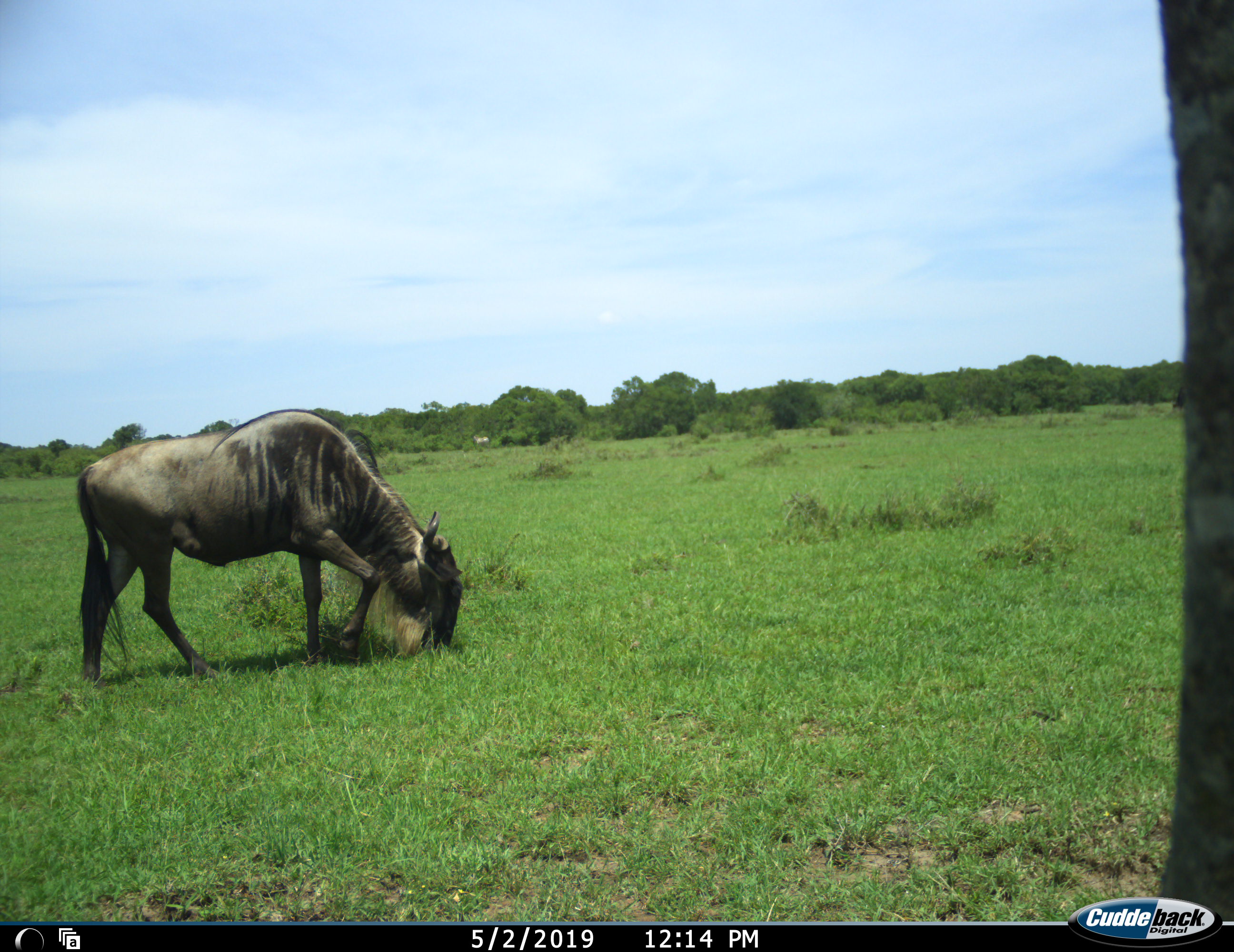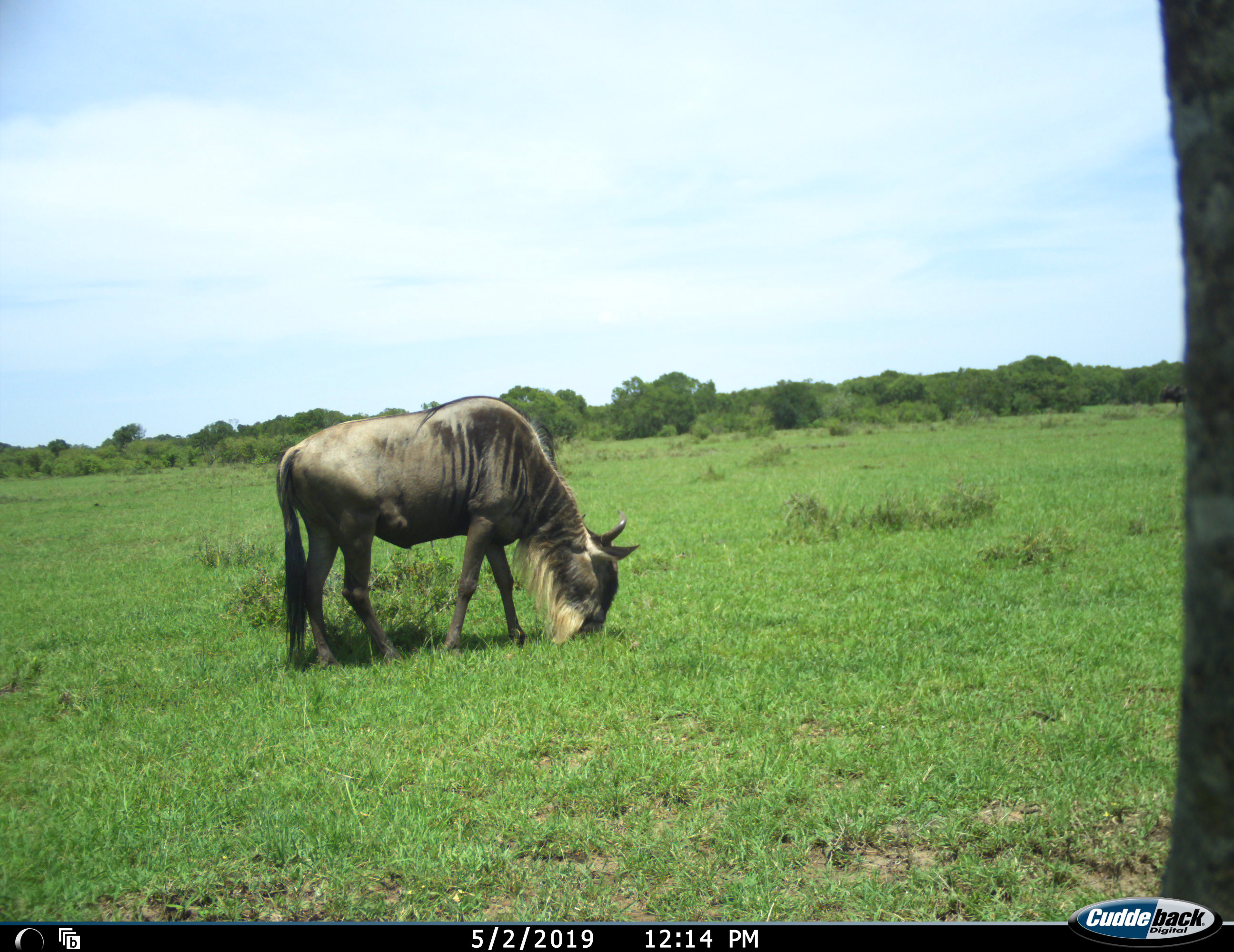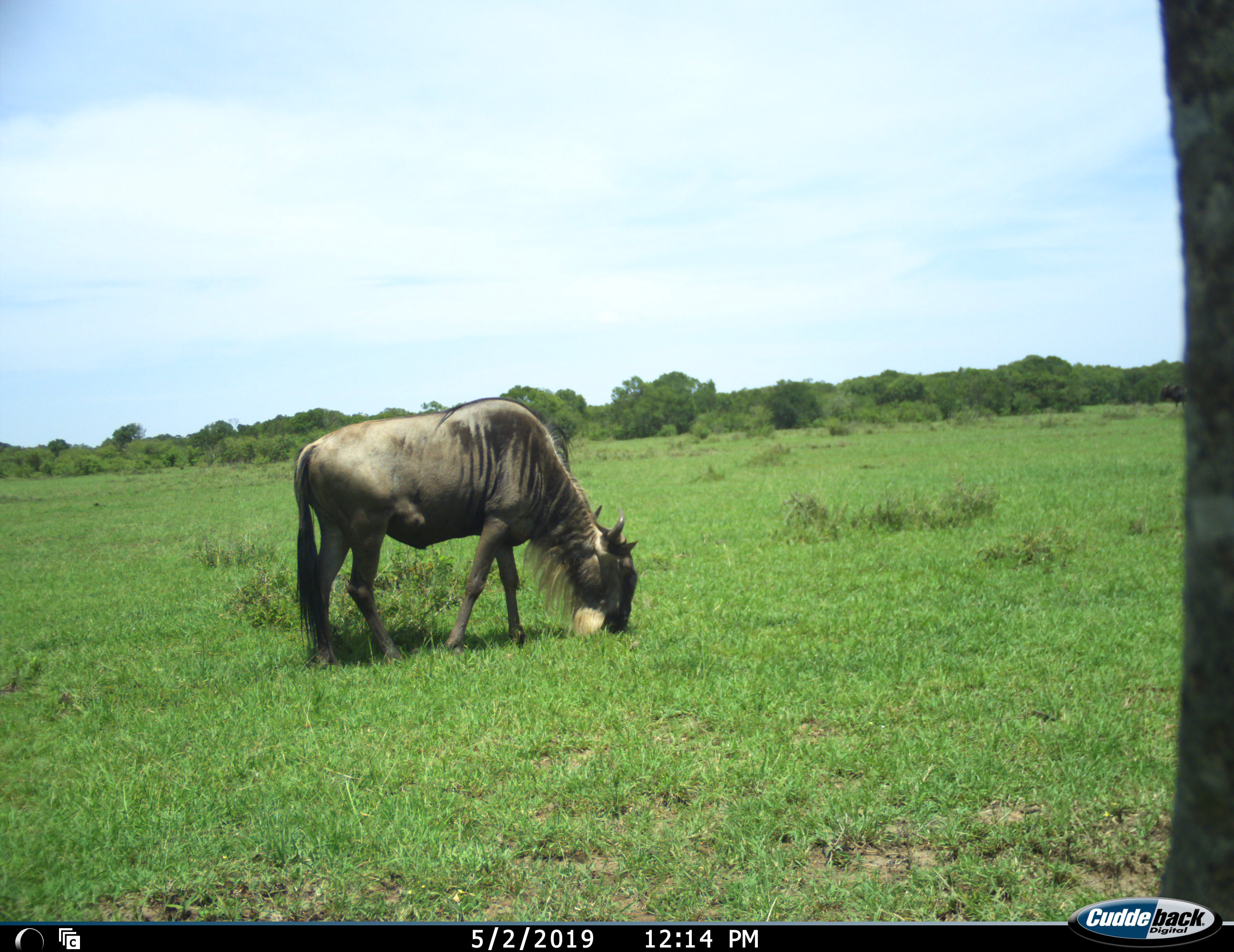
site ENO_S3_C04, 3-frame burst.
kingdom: Animalia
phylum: Chordata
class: Mammalia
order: Artiodactyla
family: Bovidae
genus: Connochaetes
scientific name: Connochaetes taurinus taurinus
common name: blue wildebeest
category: wildebeestblue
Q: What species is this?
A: Wildebeestblue (blue wildebeest) (Connochaetes taurinus taurinus).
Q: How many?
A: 1.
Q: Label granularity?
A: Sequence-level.